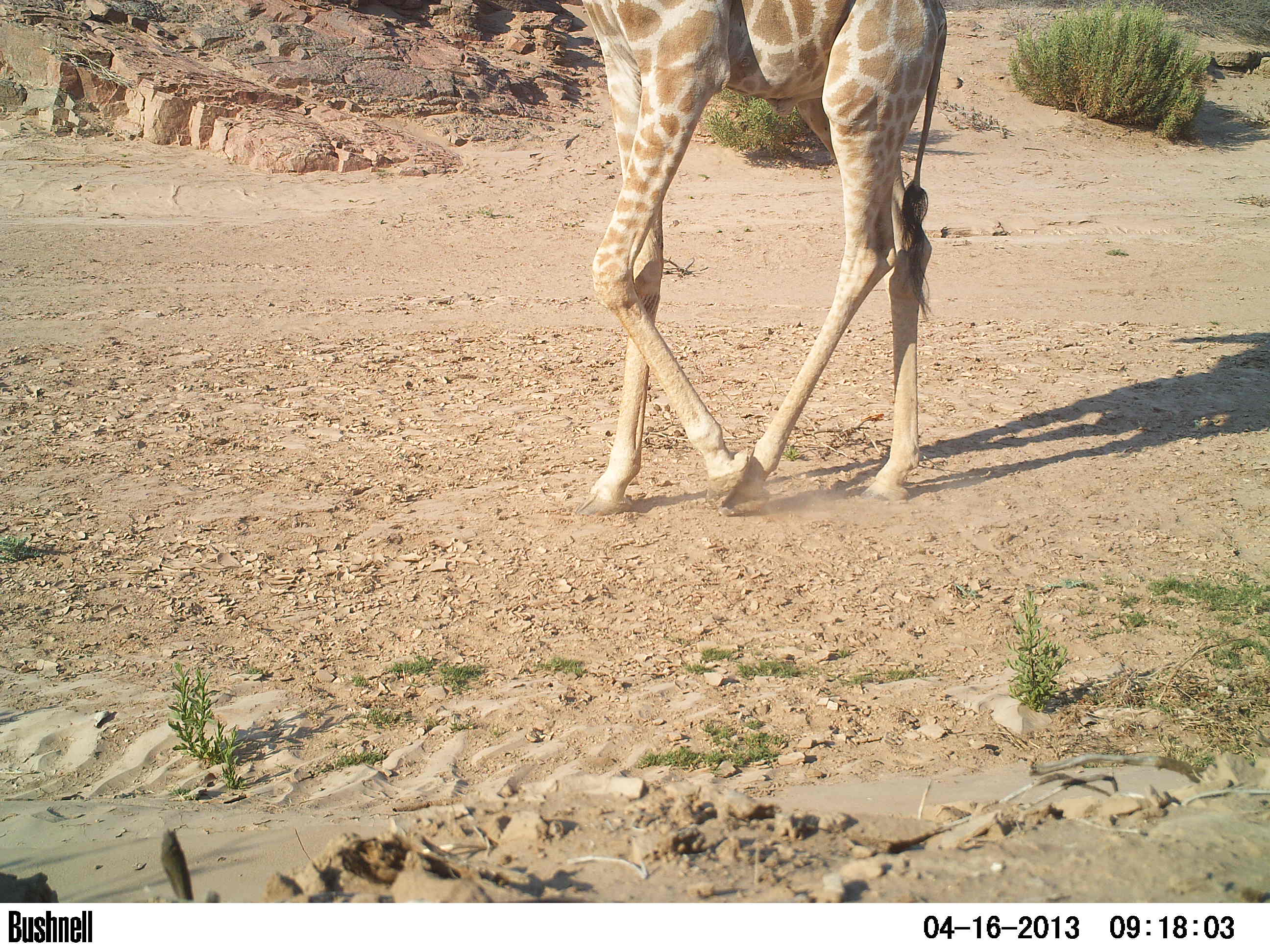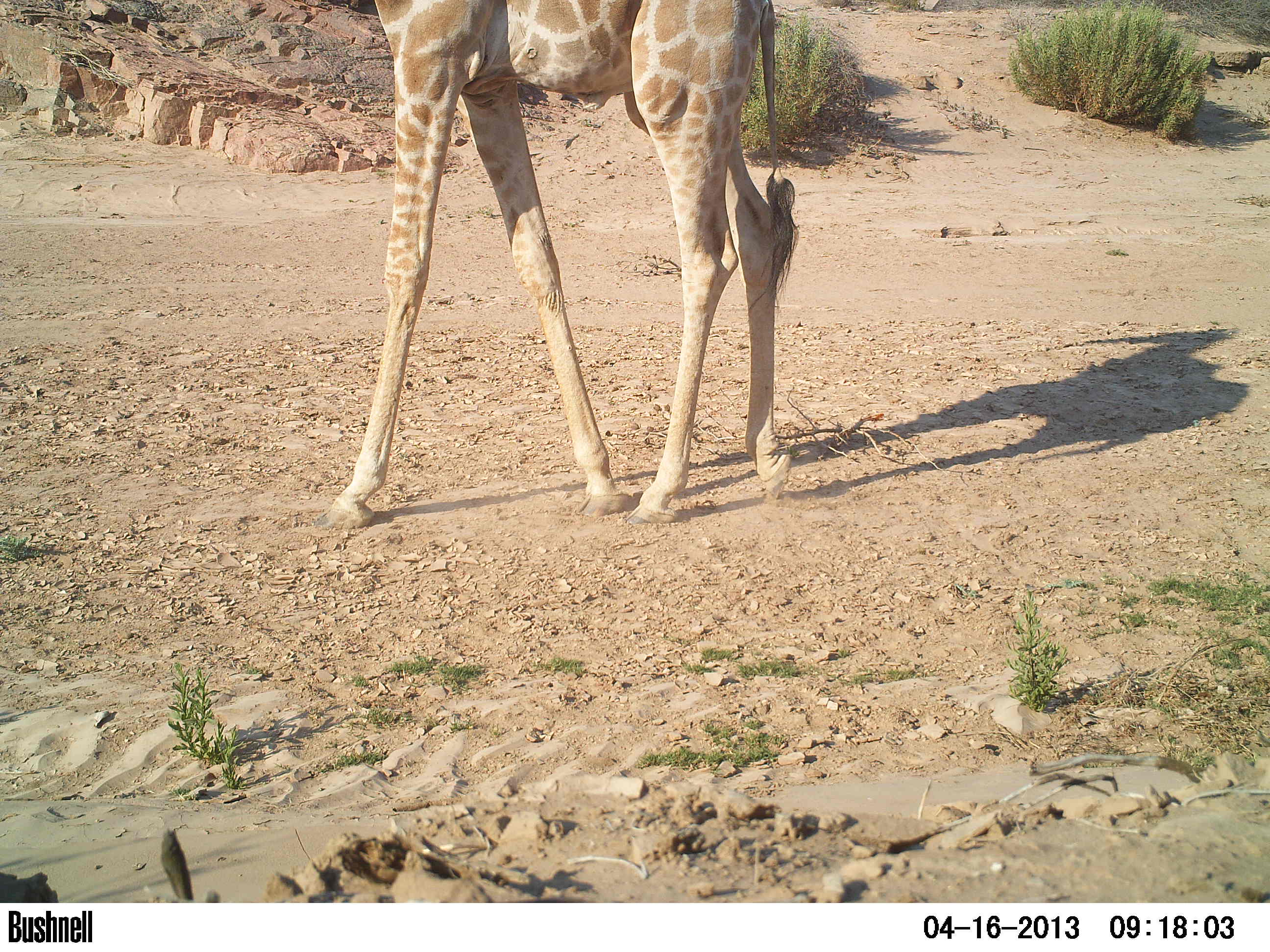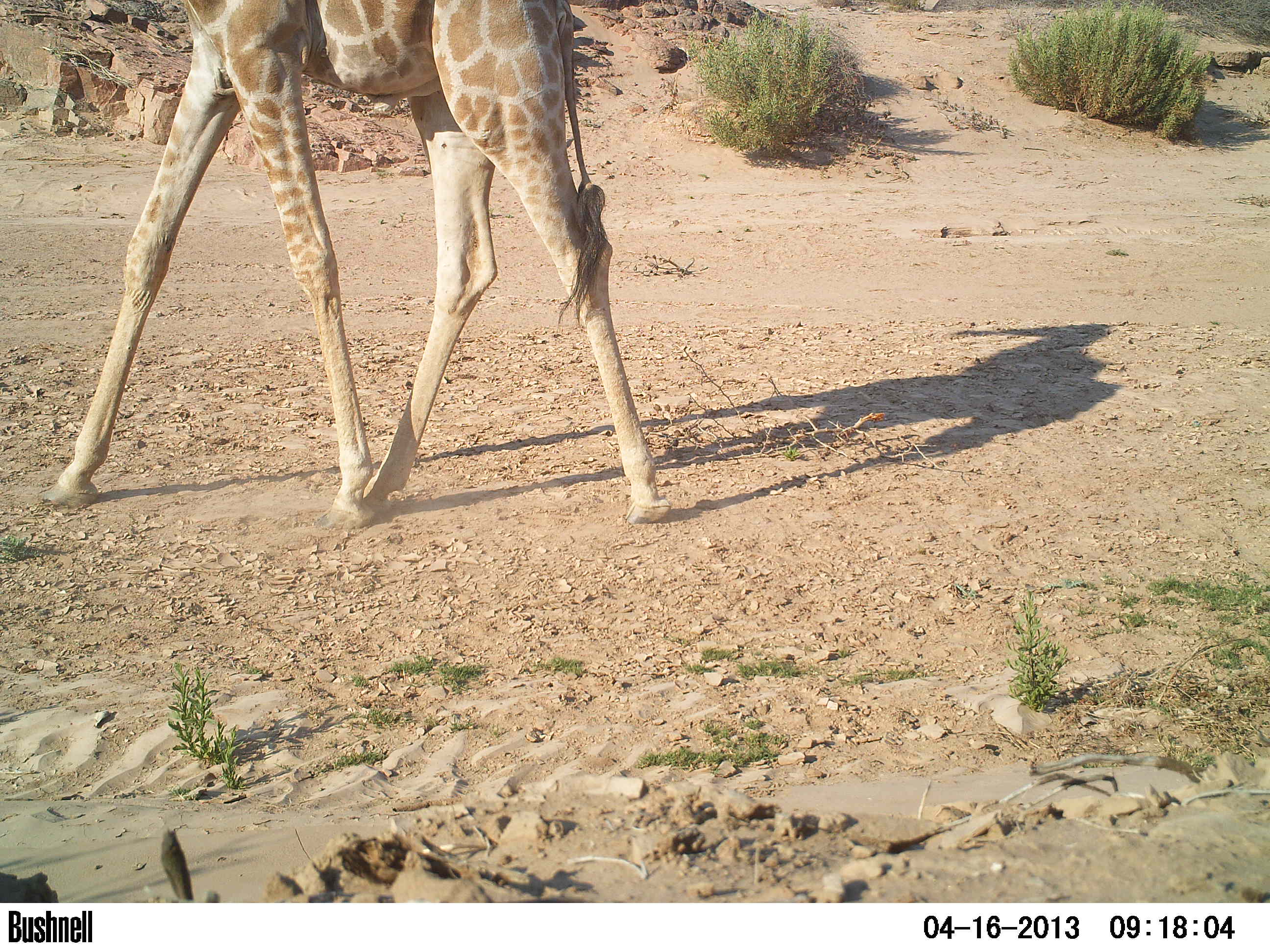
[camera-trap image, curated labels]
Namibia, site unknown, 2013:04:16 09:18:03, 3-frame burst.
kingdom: Animalia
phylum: Chordata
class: Mammalia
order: Artiodactyla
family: Giraffidae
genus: Giraffa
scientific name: Giraffa camelopardalis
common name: giraffe